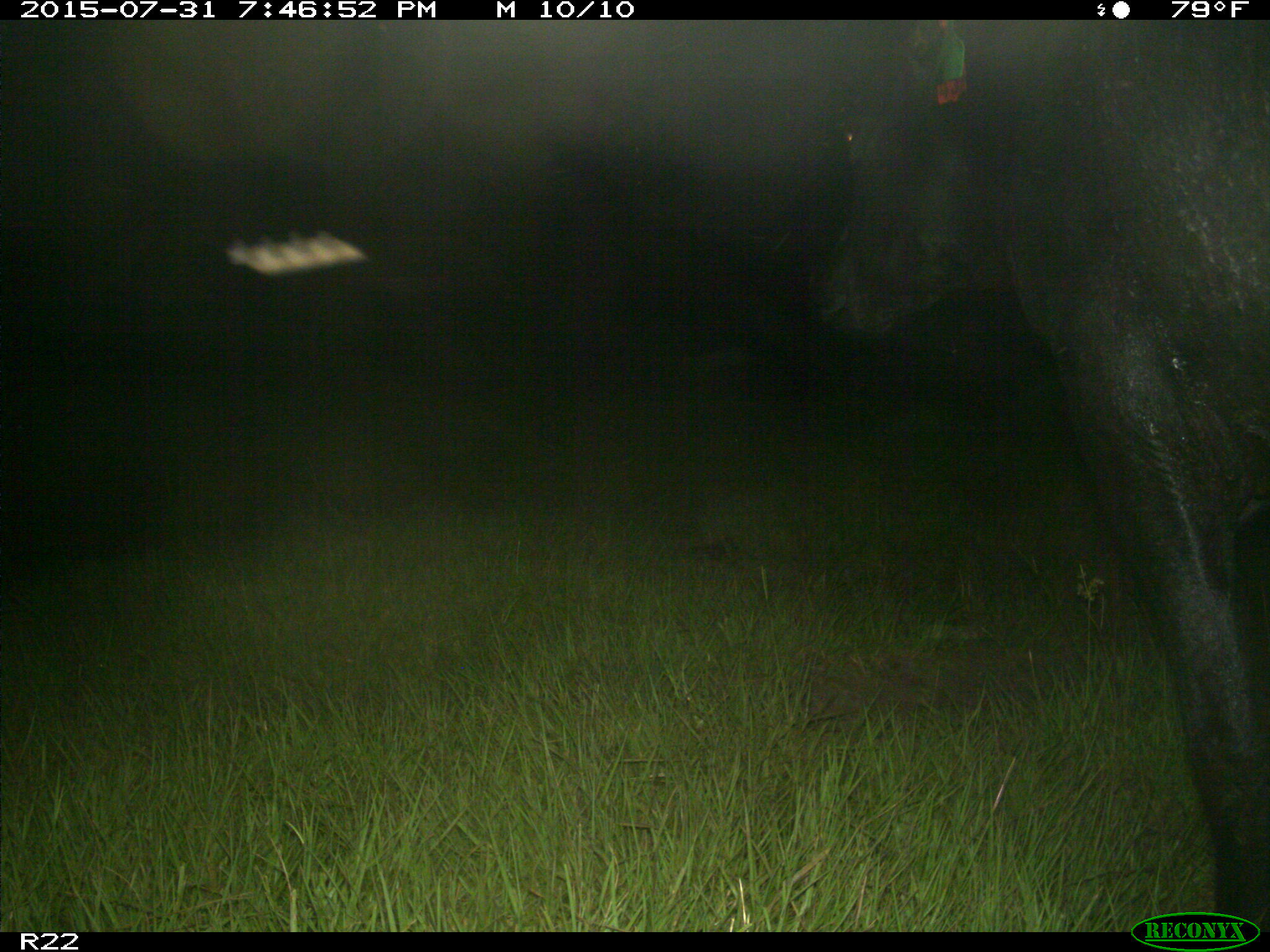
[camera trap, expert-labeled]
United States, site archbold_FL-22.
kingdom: Animalia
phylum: Chordata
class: Mammalia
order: Artiodactyla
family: Bovidae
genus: Bos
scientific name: Bos taurus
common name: domestic cow